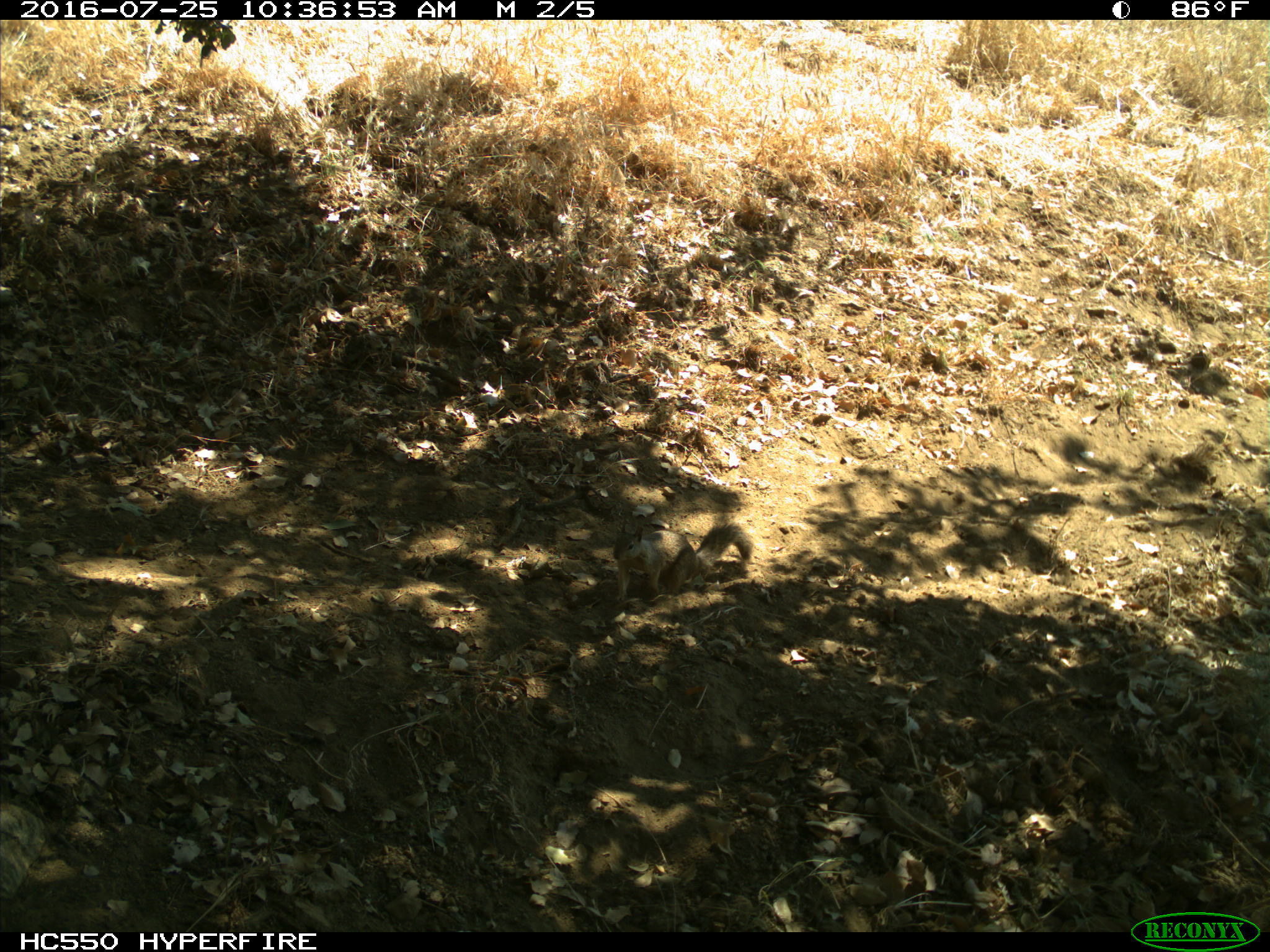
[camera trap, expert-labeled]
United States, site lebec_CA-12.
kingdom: Animalia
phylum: Chordata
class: Mammalia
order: Rodentia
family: Sciuridae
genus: Otospermophilus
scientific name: Otospermophilus beecheyi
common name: california ground squirrel